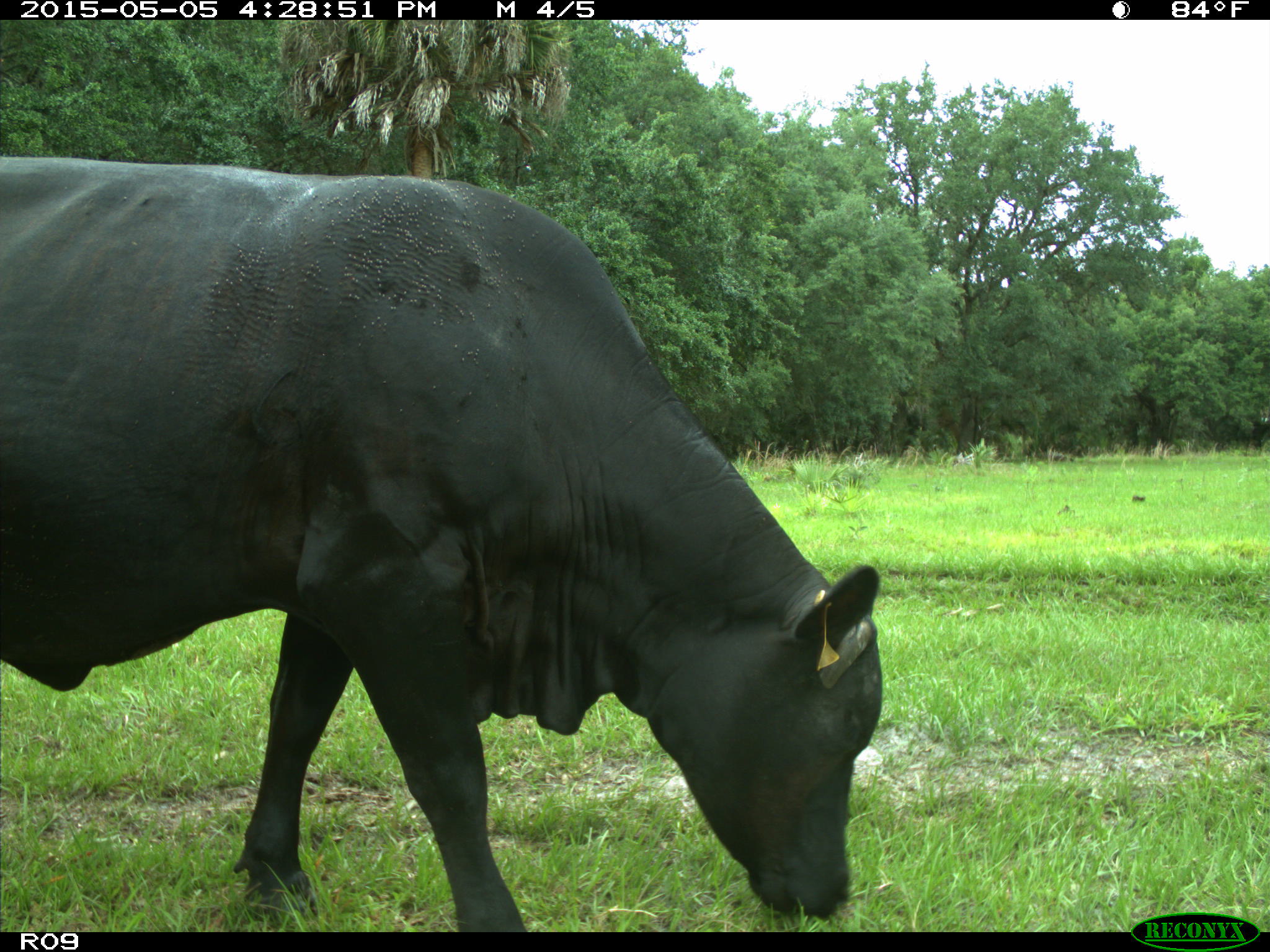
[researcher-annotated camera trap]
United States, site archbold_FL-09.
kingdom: Animalia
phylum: Chordata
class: Mammalia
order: Artiodactyla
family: Bovidae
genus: Bos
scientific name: Bos taurus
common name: domestic cow